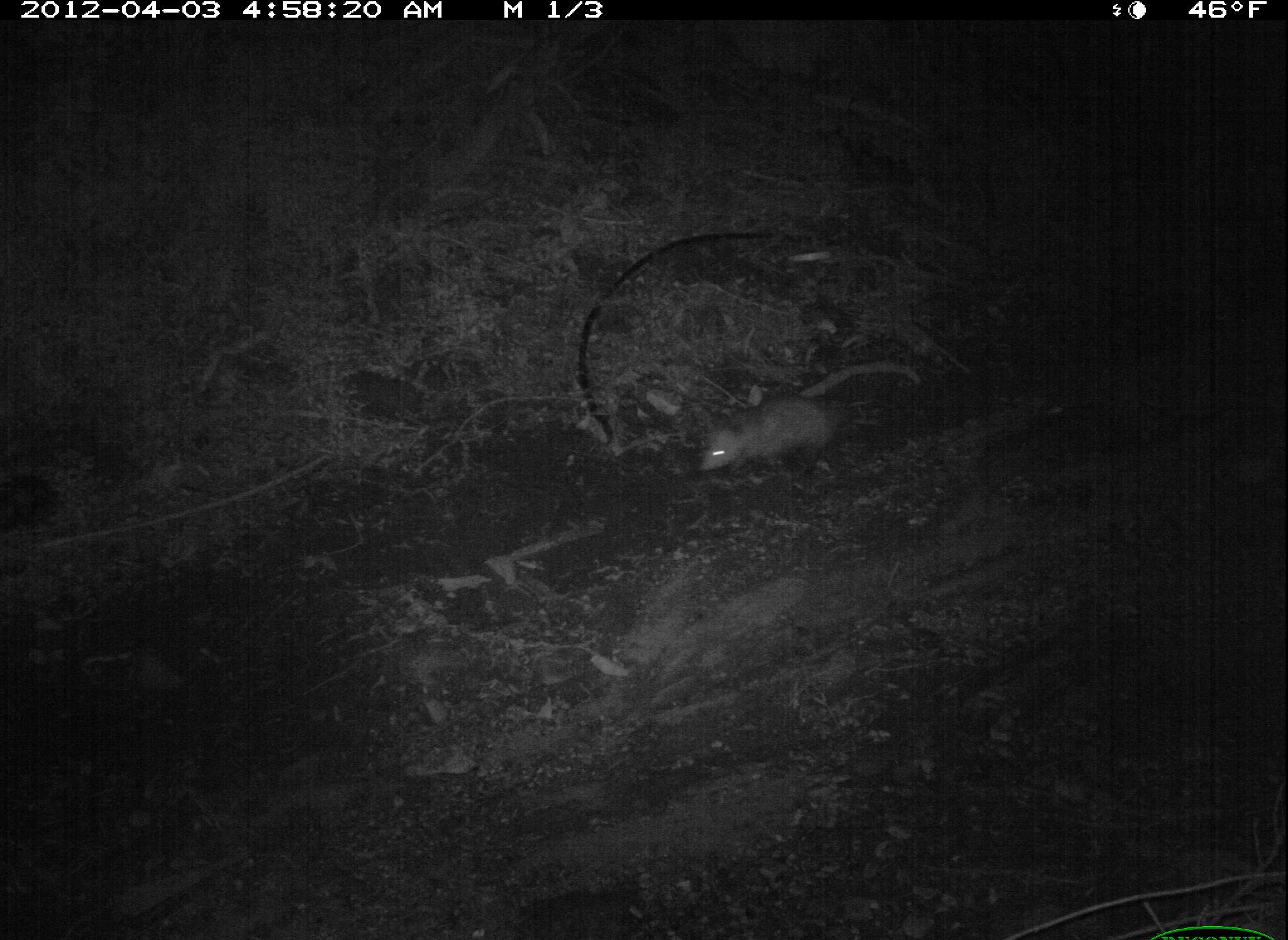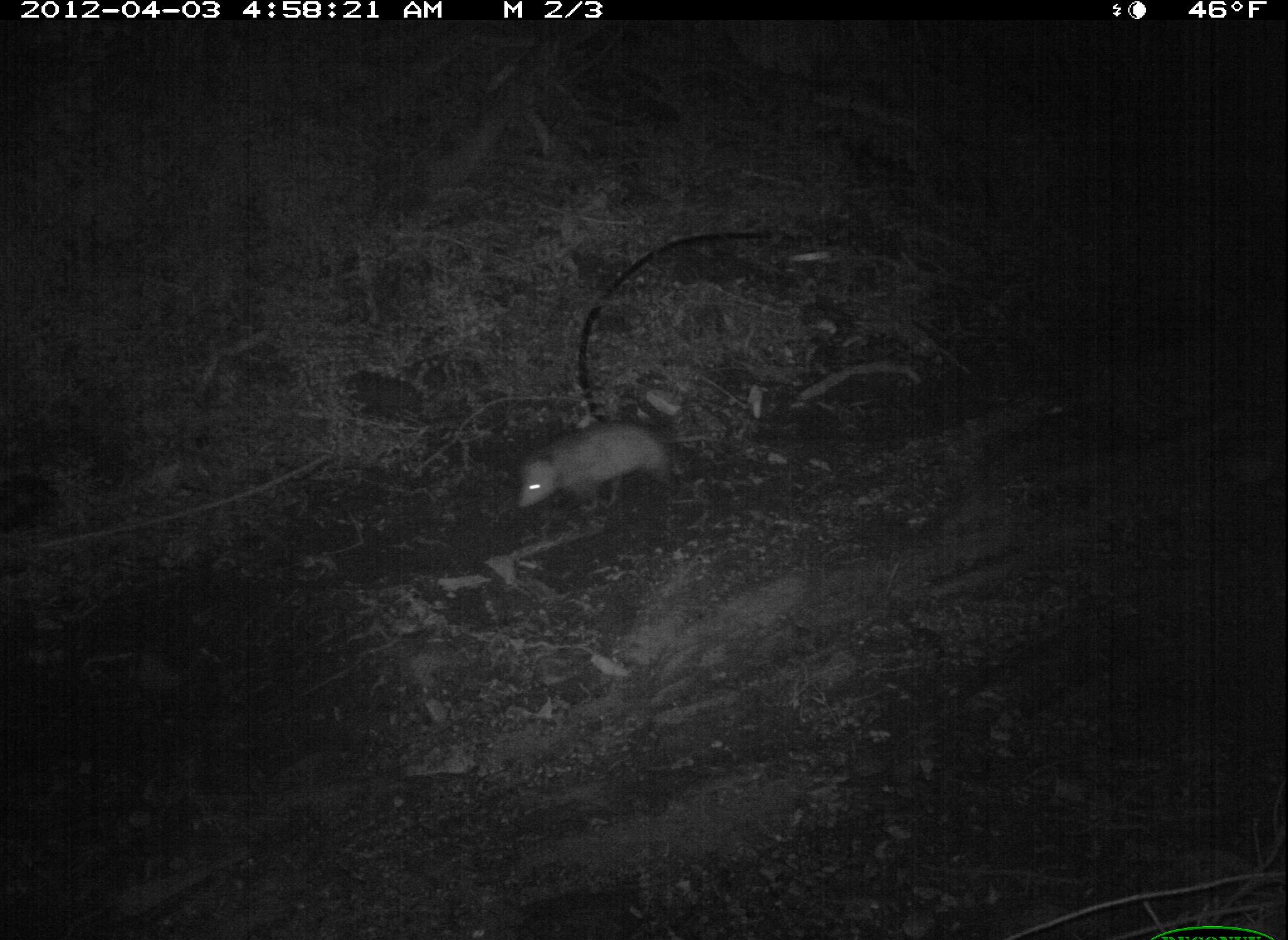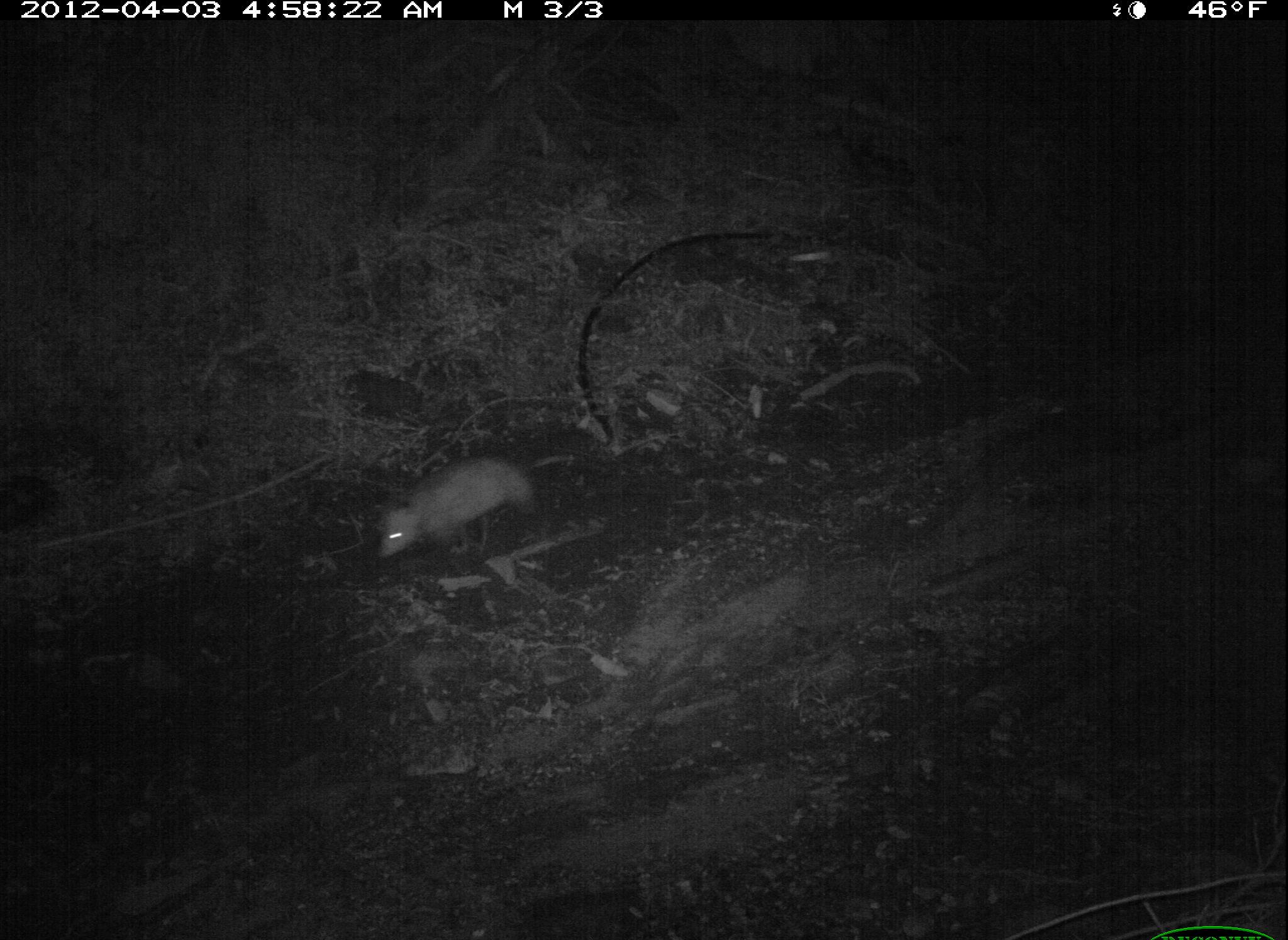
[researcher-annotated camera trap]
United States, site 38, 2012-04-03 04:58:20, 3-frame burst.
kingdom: Animalia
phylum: Chordata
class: Mammalia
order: Didelphimorphia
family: Didelphidae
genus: Didelphis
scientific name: Didelphis virginiana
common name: virginia opossum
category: opossum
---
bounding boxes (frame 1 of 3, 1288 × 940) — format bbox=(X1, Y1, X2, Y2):
opossum: bbox=(686, 379, 927, 493)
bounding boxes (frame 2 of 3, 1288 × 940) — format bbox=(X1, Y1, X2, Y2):
opossum: bbox=(489, 408, 755, 548)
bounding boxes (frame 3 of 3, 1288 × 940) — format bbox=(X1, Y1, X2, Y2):
opossum: bbox=(357, 446, 549, 562)